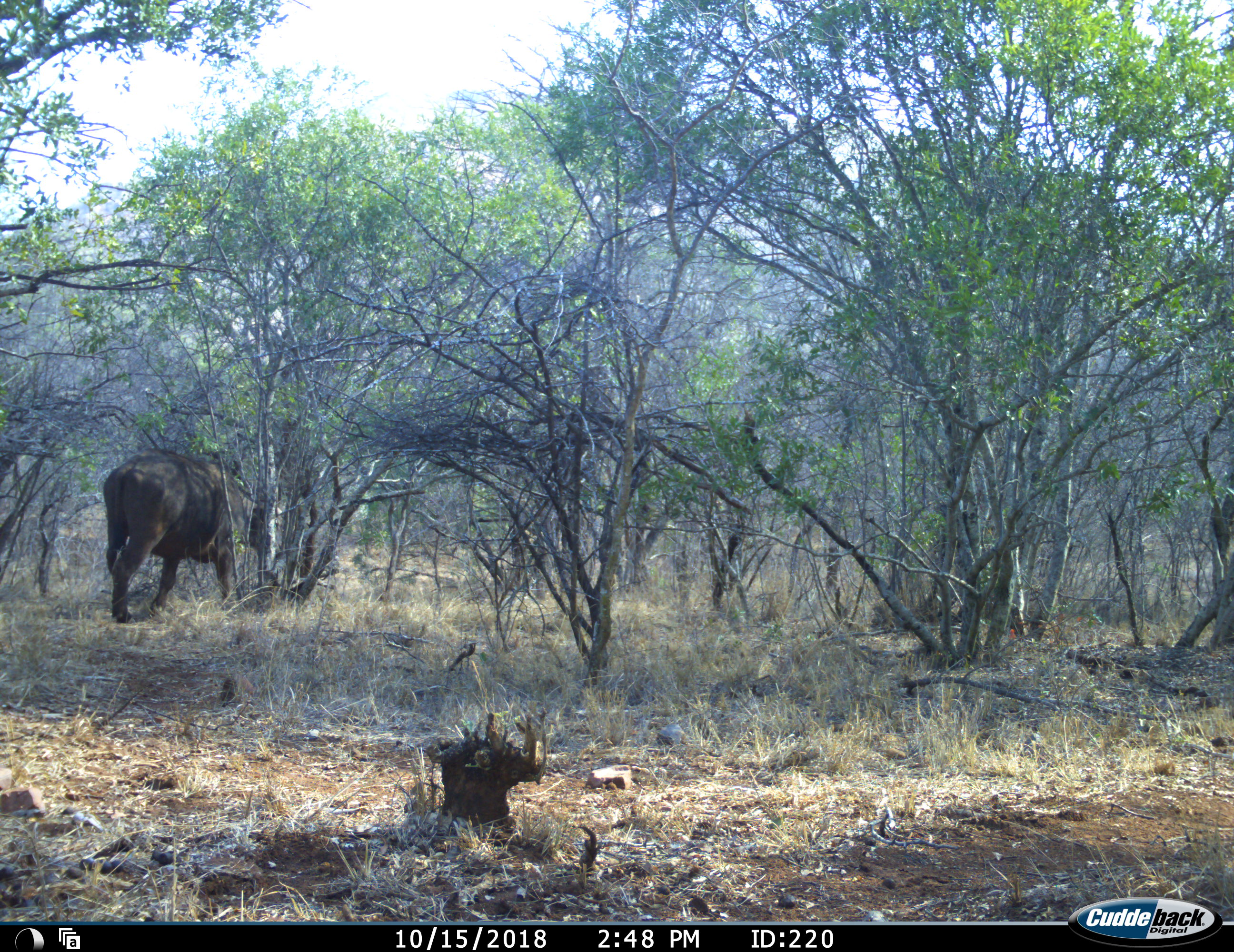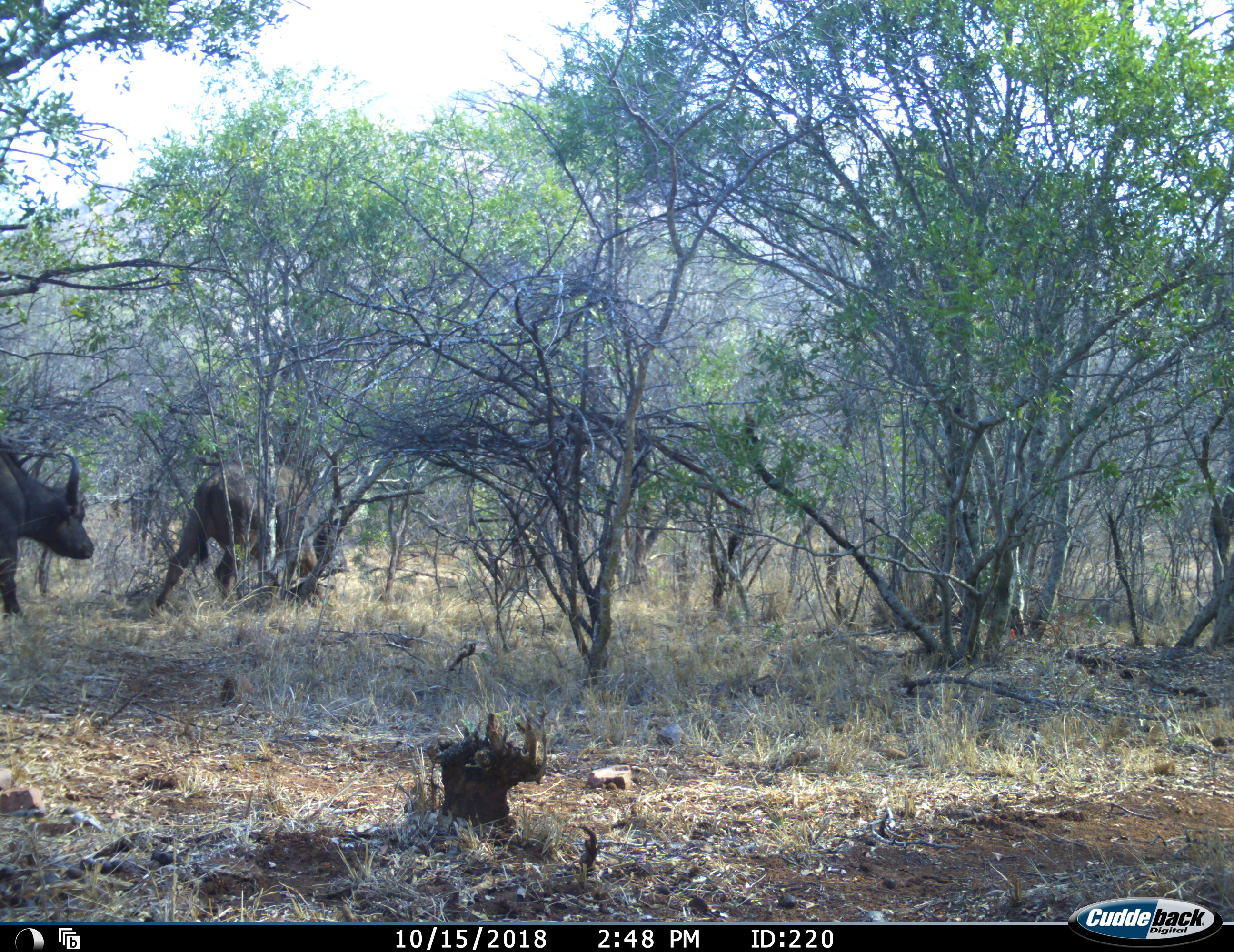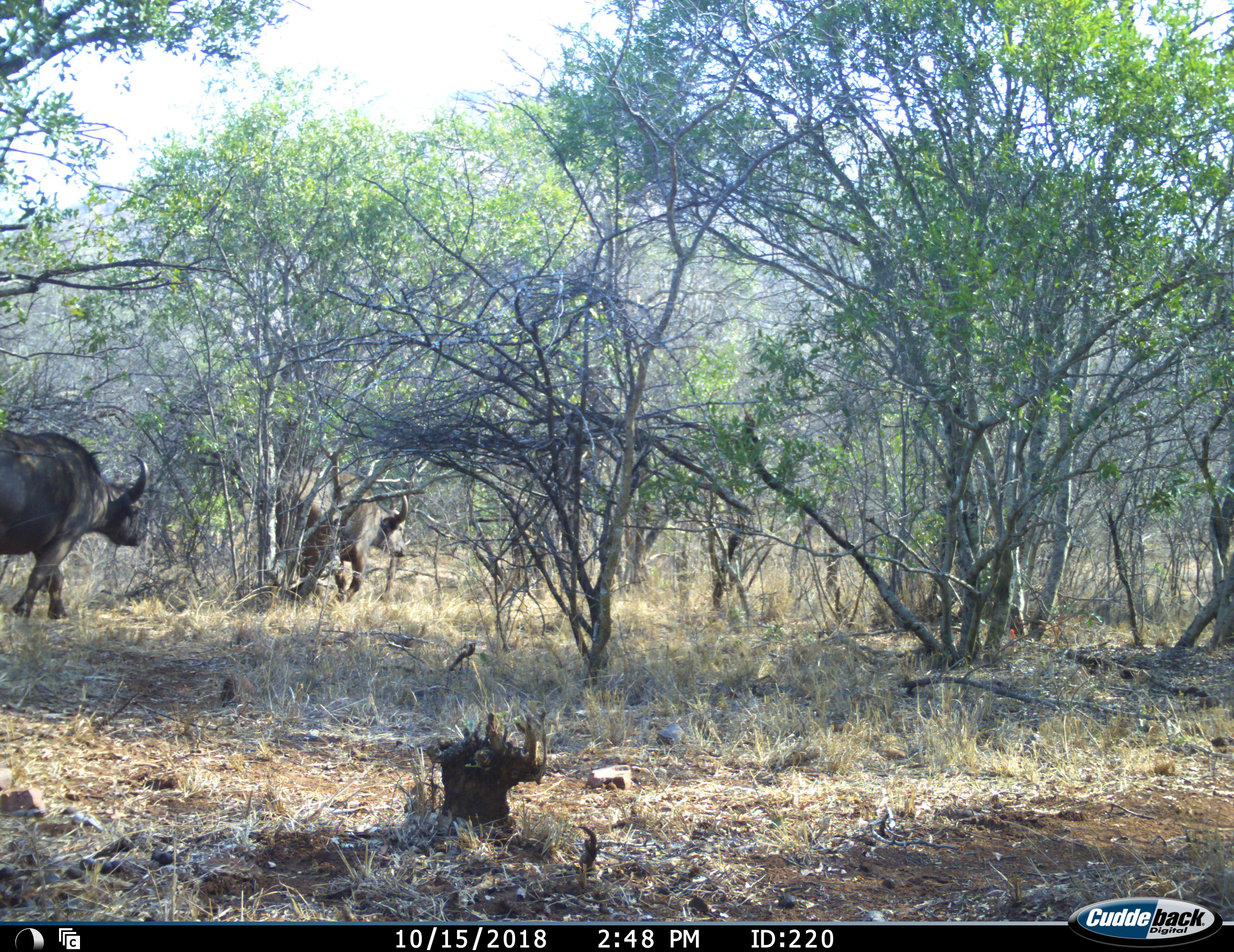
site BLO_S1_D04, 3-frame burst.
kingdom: Animalia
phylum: Chordata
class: Mammalia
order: Artiodactyla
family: Bovidae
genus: Syncerus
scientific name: Syncerus caffer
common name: african buffalo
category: buffalo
Buffalo (african buffalo) (Syncerus caffer), count 2. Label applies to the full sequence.